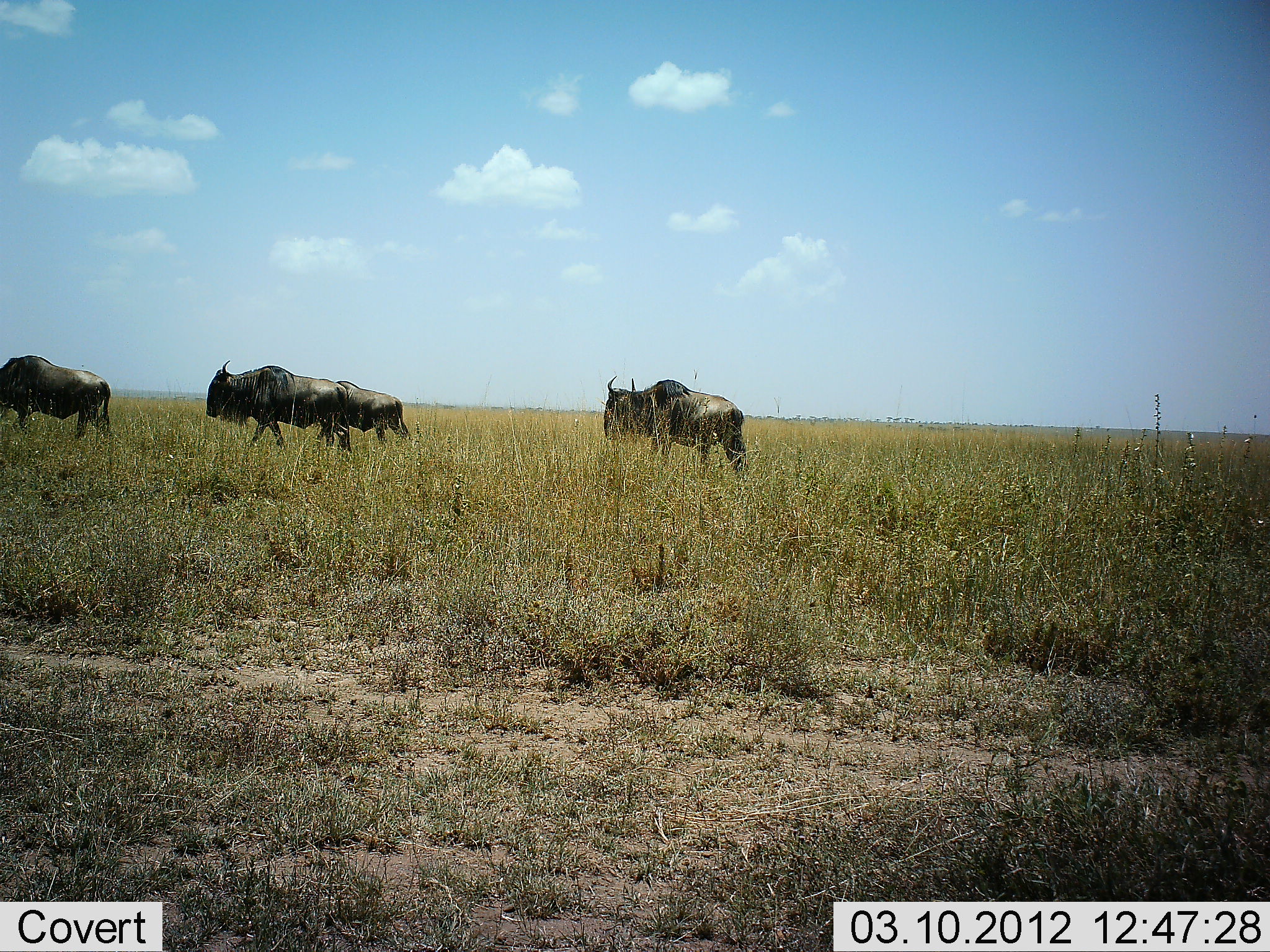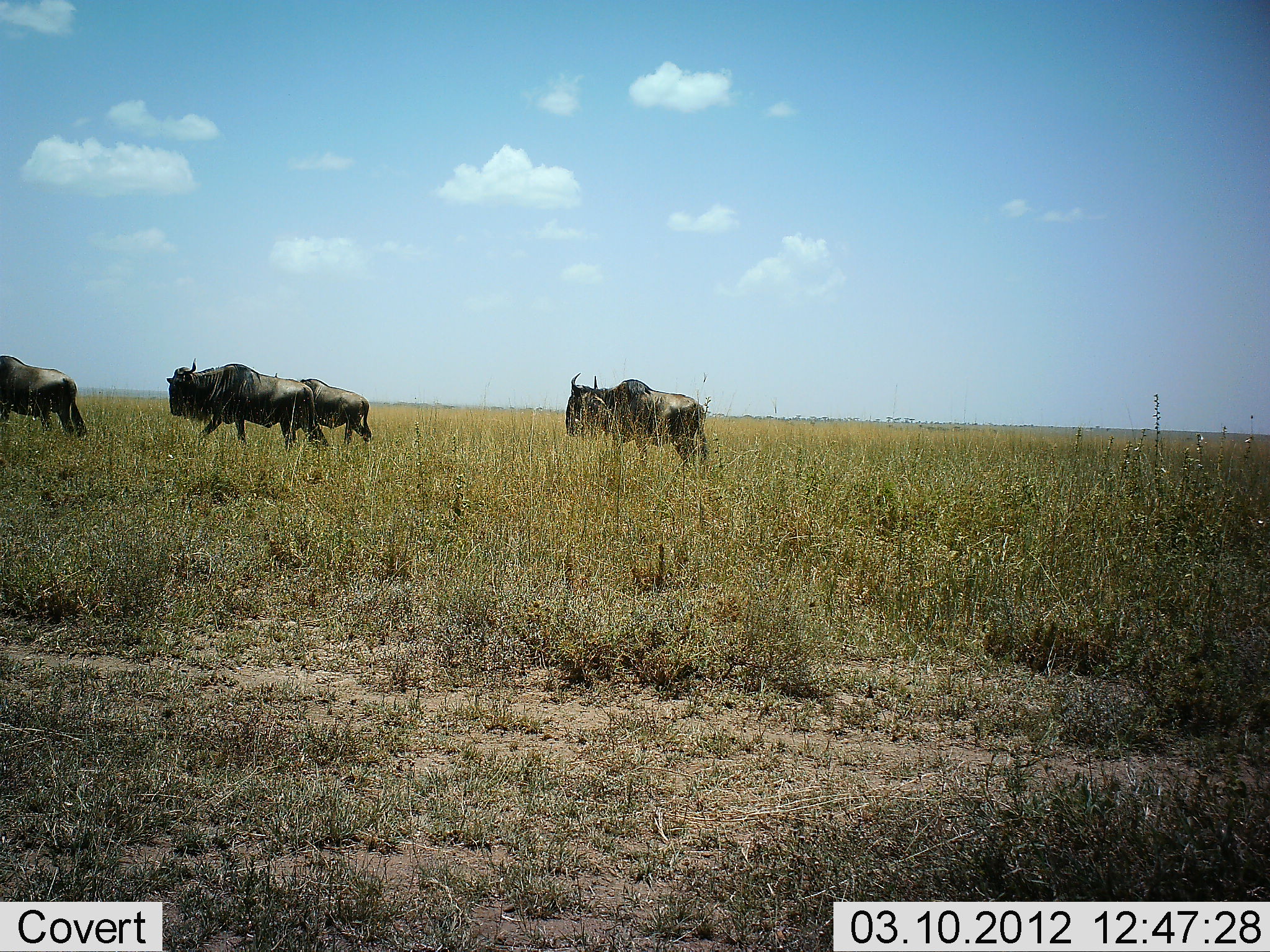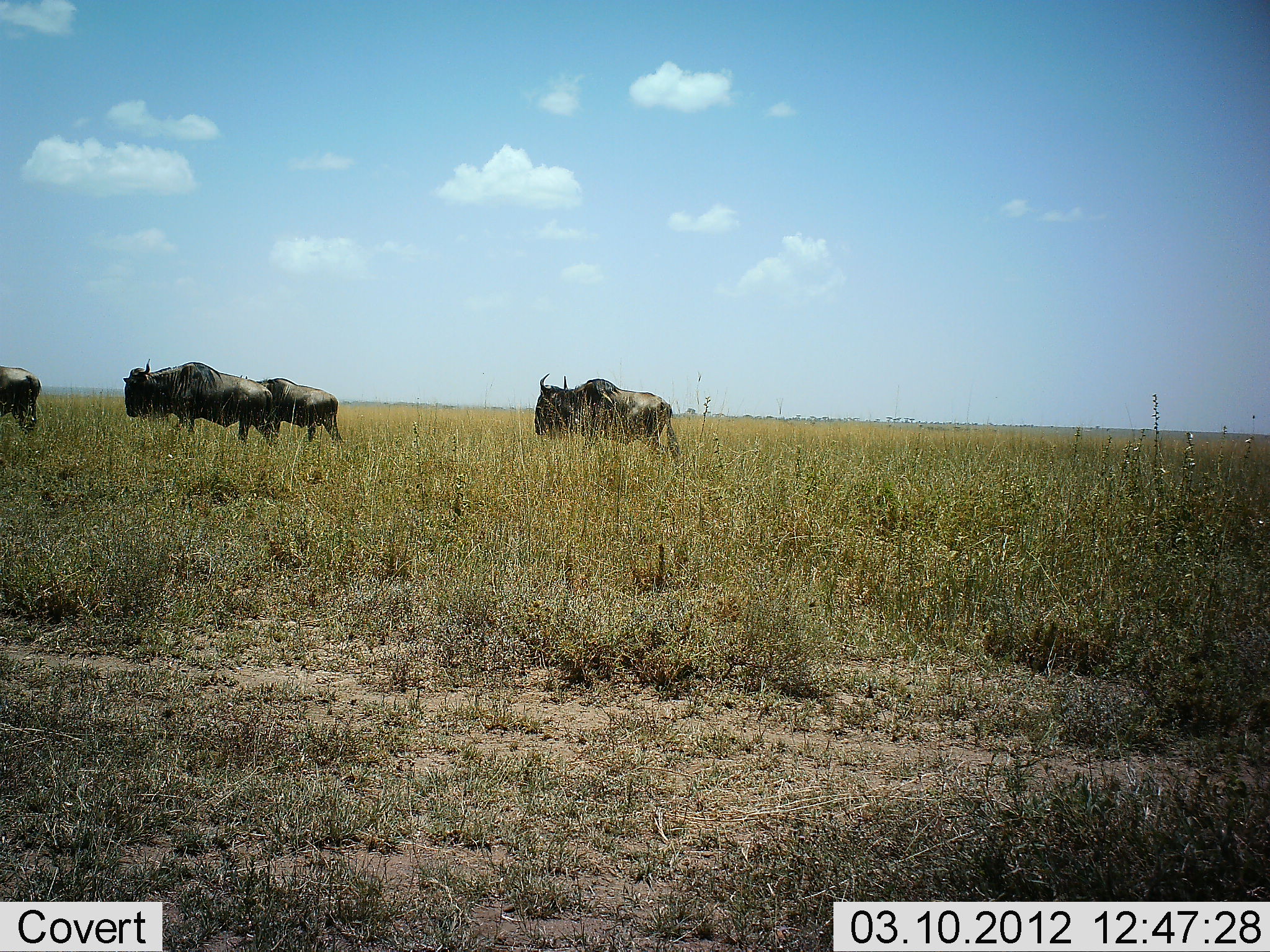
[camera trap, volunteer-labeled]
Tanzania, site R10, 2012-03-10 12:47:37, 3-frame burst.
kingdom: Animalia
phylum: Chordata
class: Mammalia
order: Artiodactyla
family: Bovidae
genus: Connochaetes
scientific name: Connochaetes taurinus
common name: blue wildebeest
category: wildebeest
Wildebeest (blue wildebeest) (Connochaetes taurinus), count 4. Behavior (volunteer vote fractions): standing 4%, resting 0%, moving 92%, interacting 4%. Young present (vote fraction): 0%. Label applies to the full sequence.